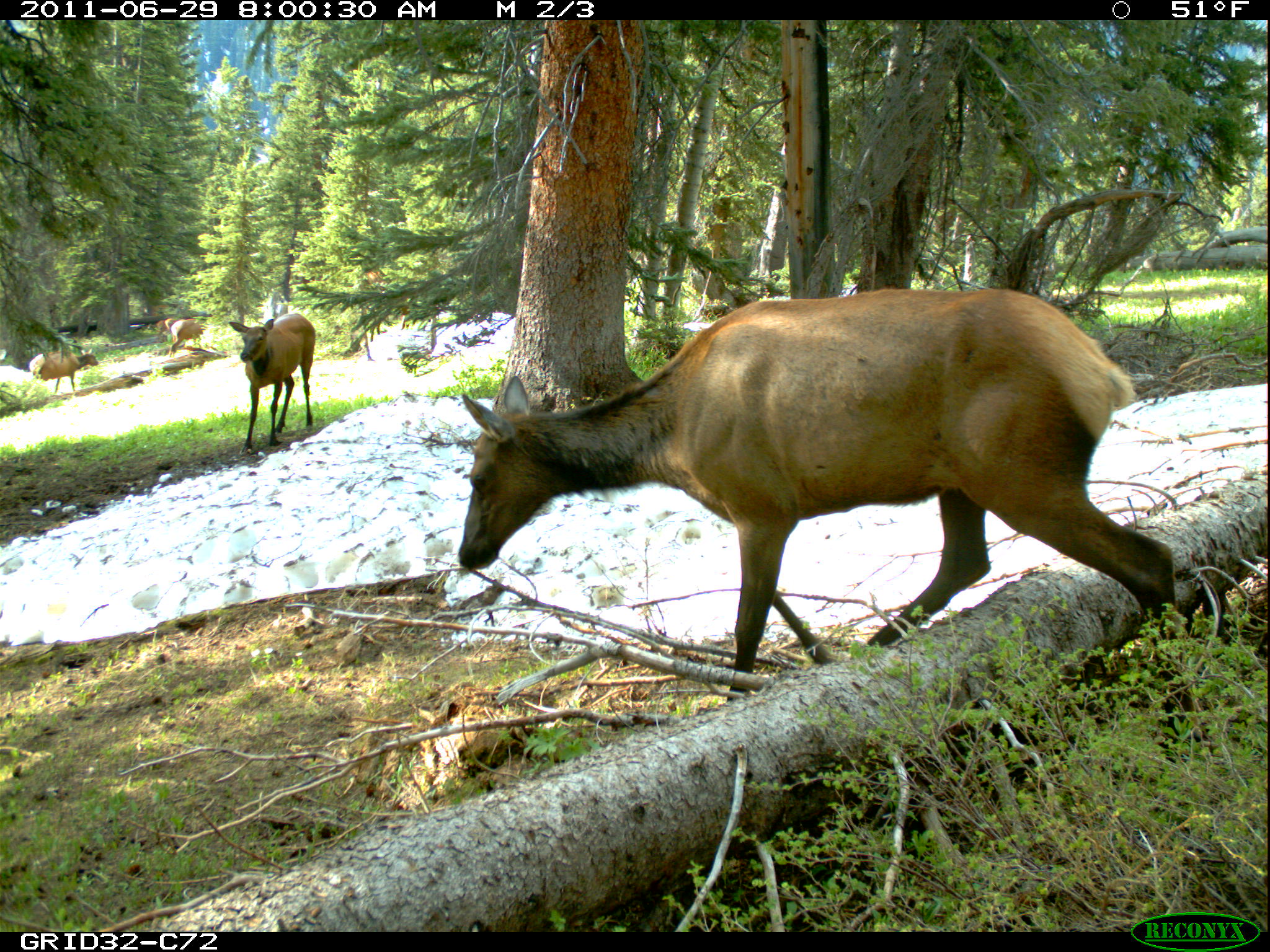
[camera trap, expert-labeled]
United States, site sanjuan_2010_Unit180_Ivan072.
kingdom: Animalia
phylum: Chordata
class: Mammalia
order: Artiodactyla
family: Cervidae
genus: Cervus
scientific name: Cervus elaphus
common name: red deer